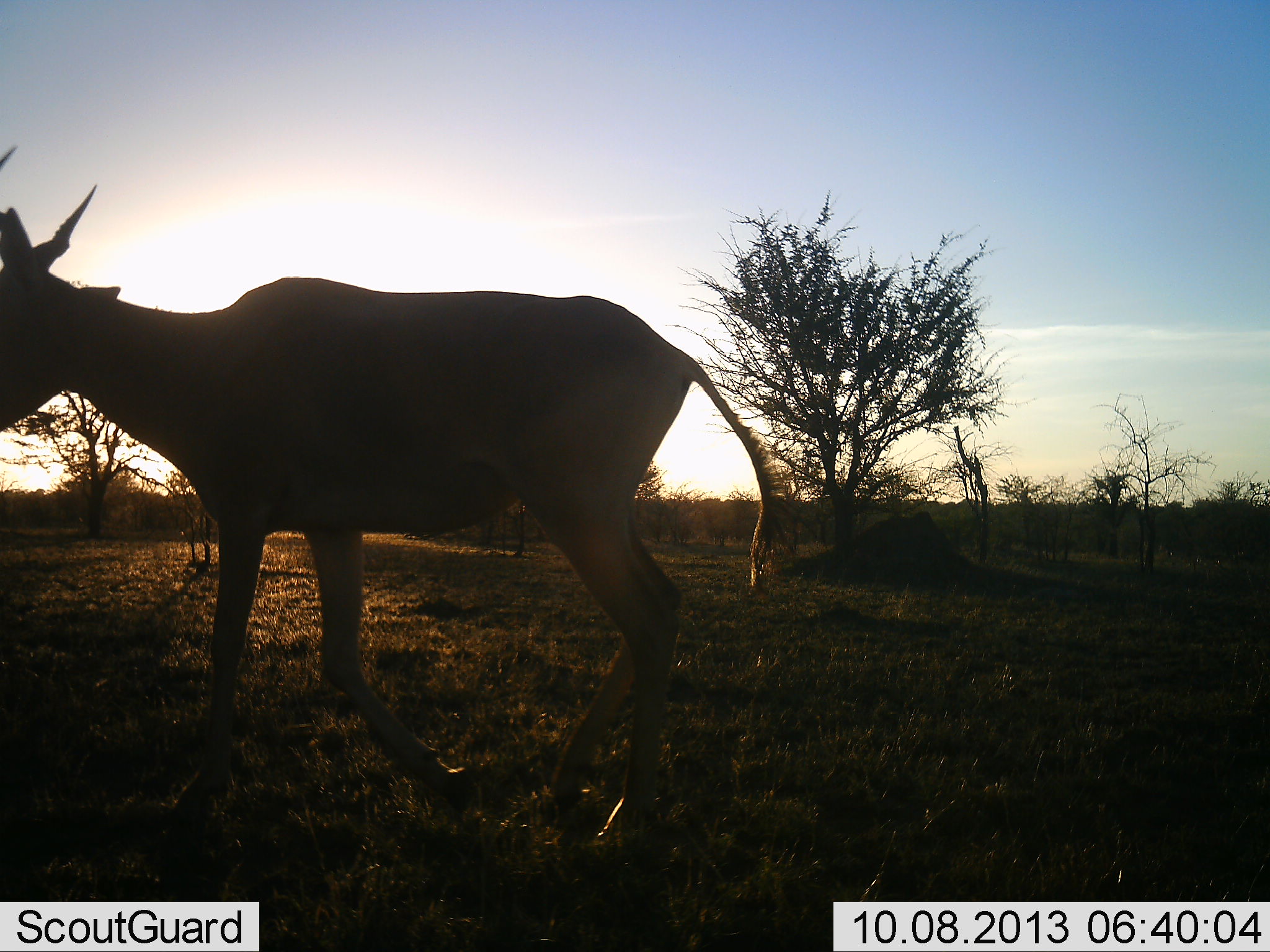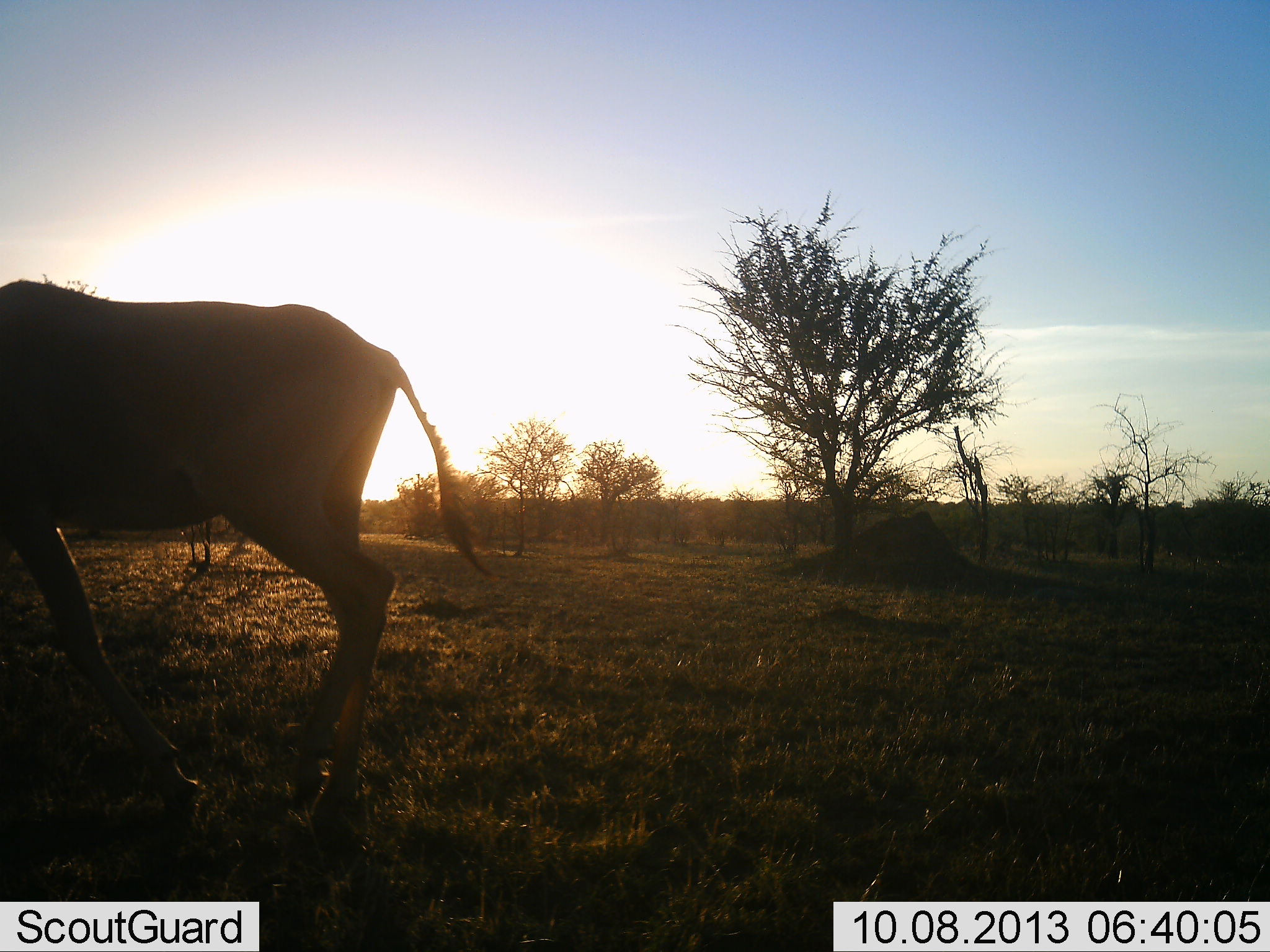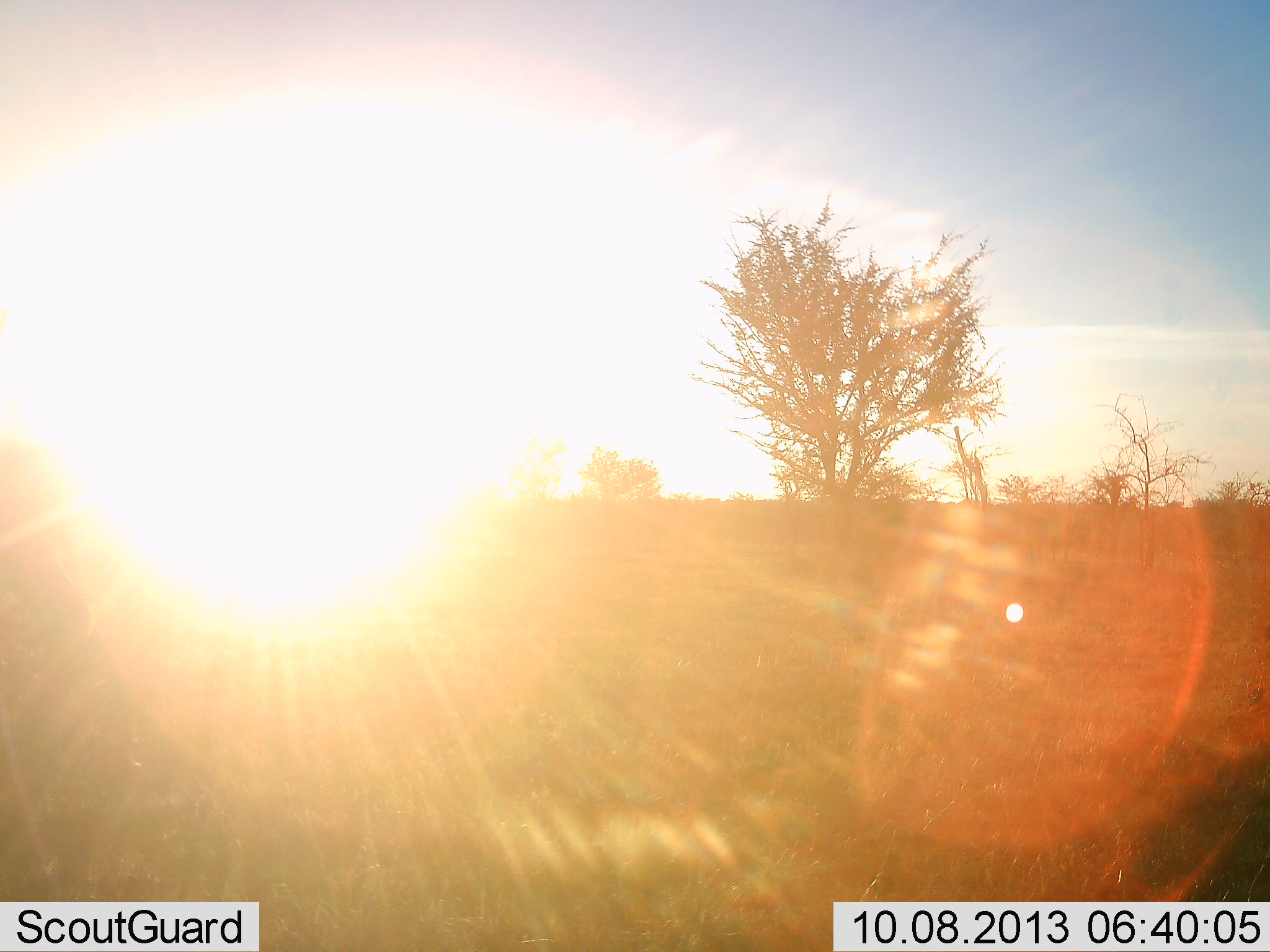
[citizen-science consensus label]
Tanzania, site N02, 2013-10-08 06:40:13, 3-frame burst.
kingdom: Animalia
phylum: Chordata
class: Mammalia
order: Artiodactyla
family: Bovidae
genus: Alcelaphus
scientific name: Alcelaphus buselaphus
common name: hartebeest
Hartebeest (Alcelaphus buselaphus), count 1. Behavior (volunteer vote fractions): standing 26%, resting 0%, moving 79%, interacting 0%. Young present (vote fraction): 0%. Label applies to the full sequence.